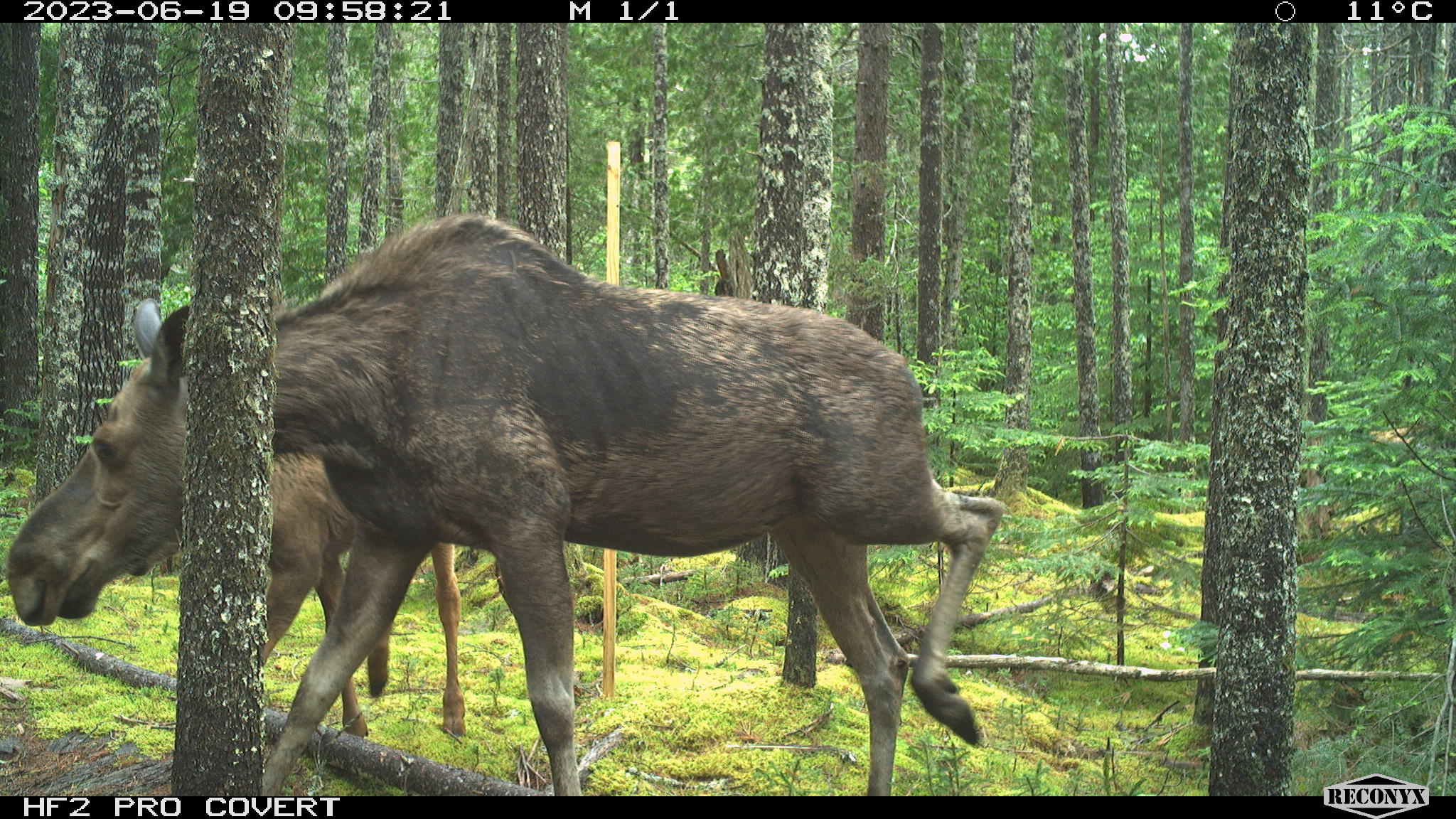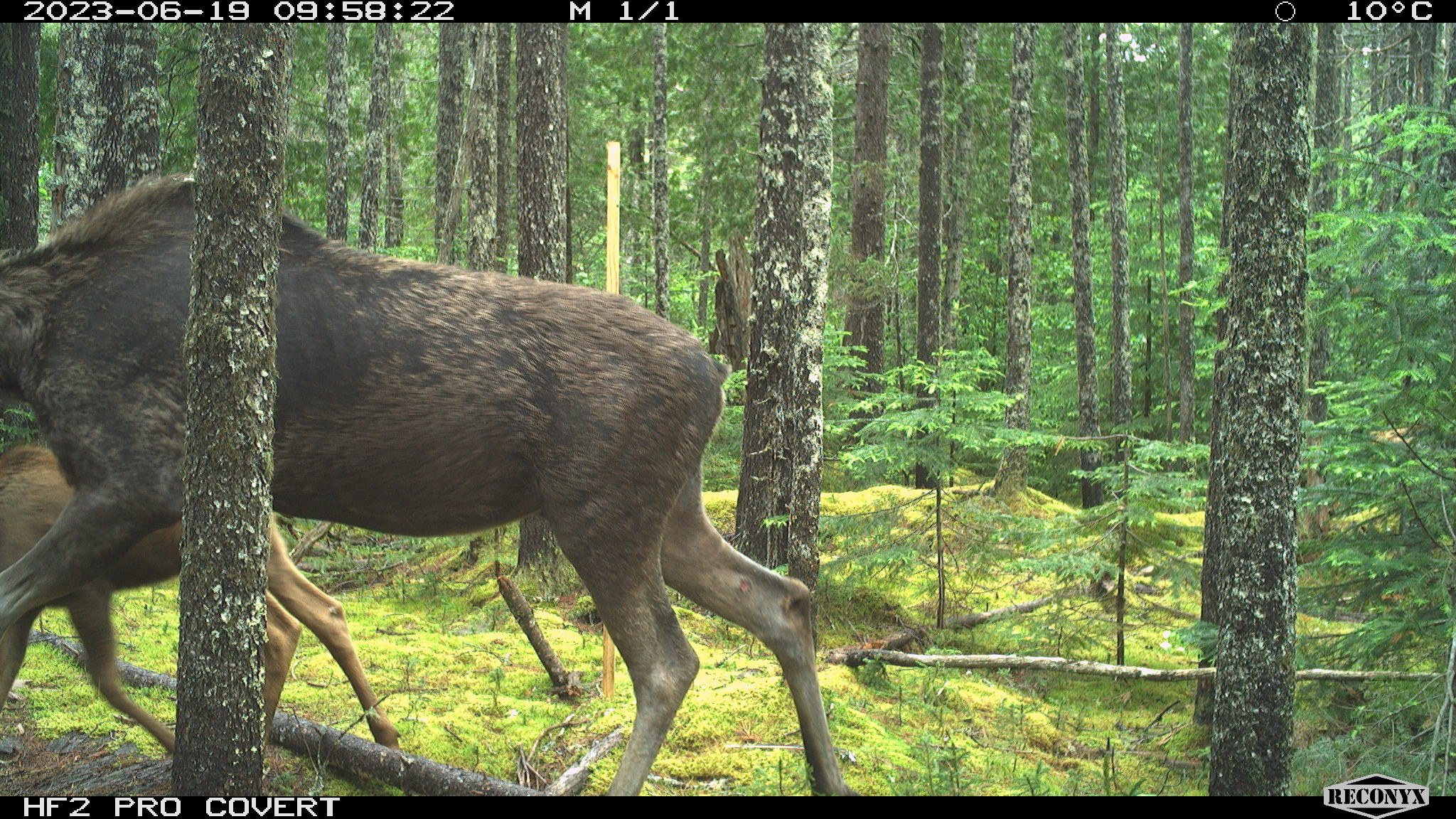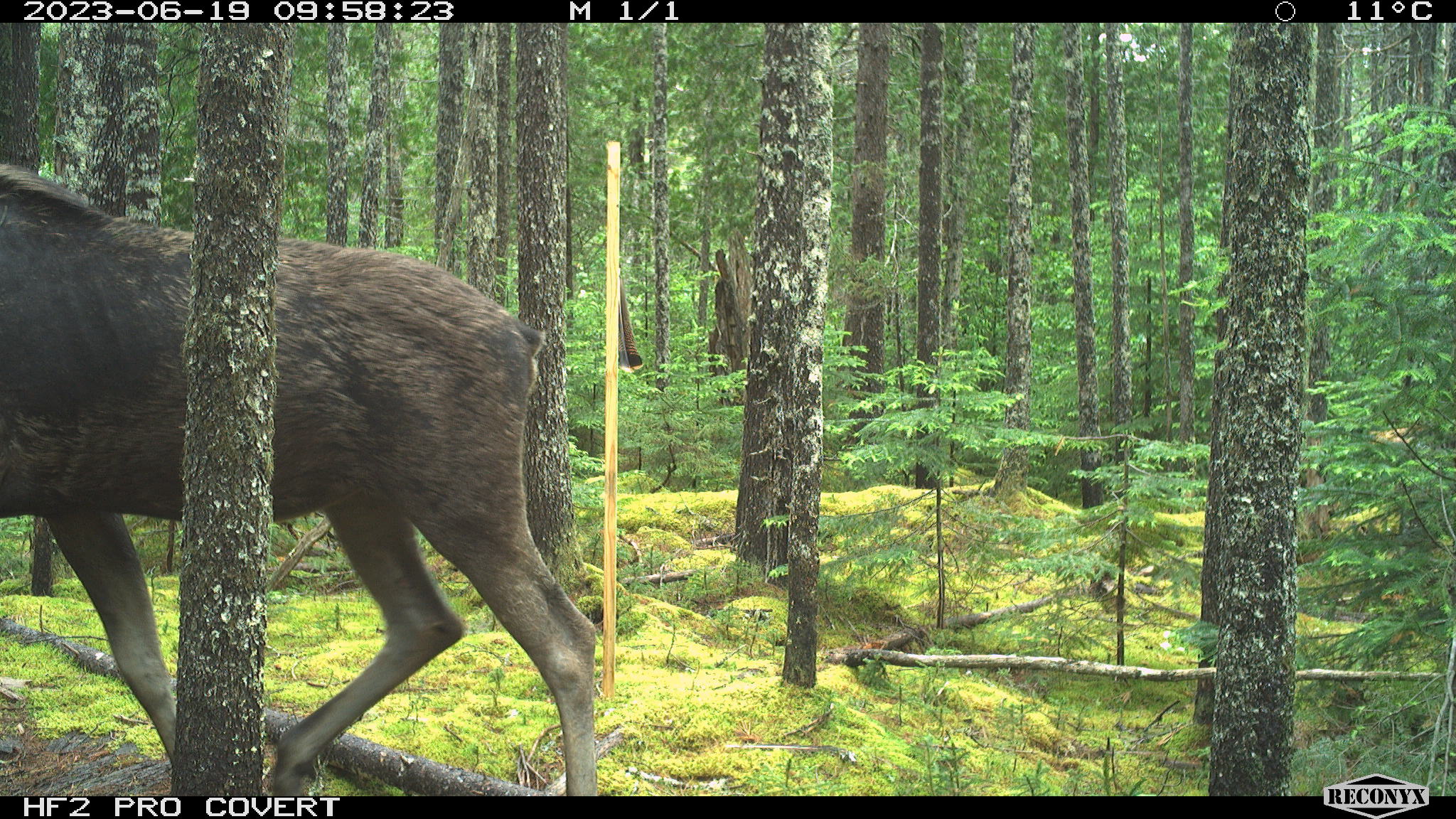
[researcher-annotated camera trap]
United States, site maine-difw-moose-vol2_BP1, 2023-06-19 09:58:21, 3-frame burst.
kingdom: Animalia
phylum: Chordata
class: Mammalia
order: Artiodactyla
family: Cervidae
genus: Alces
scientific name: Alces alces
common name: moose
Moose (Alces alces).